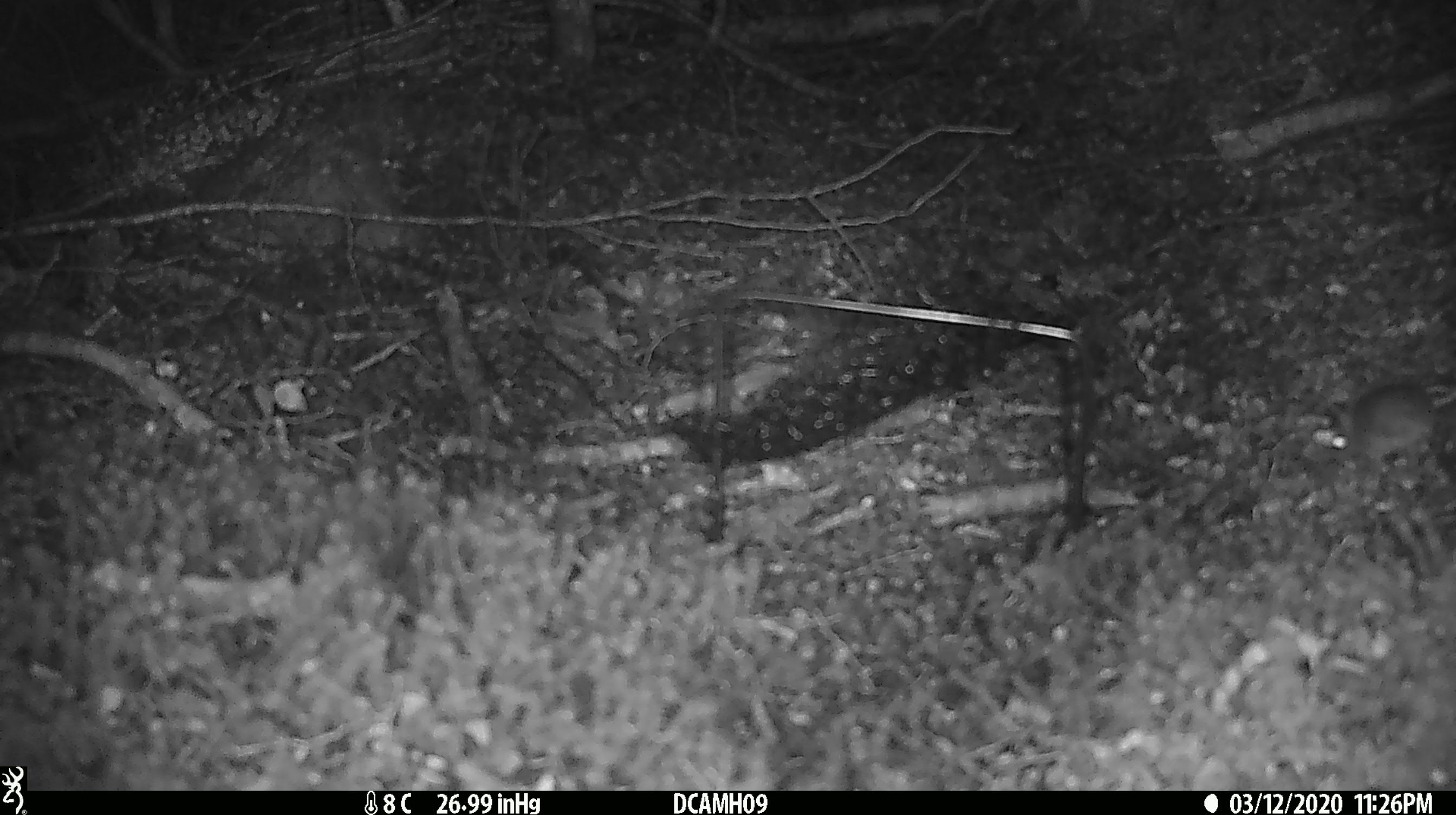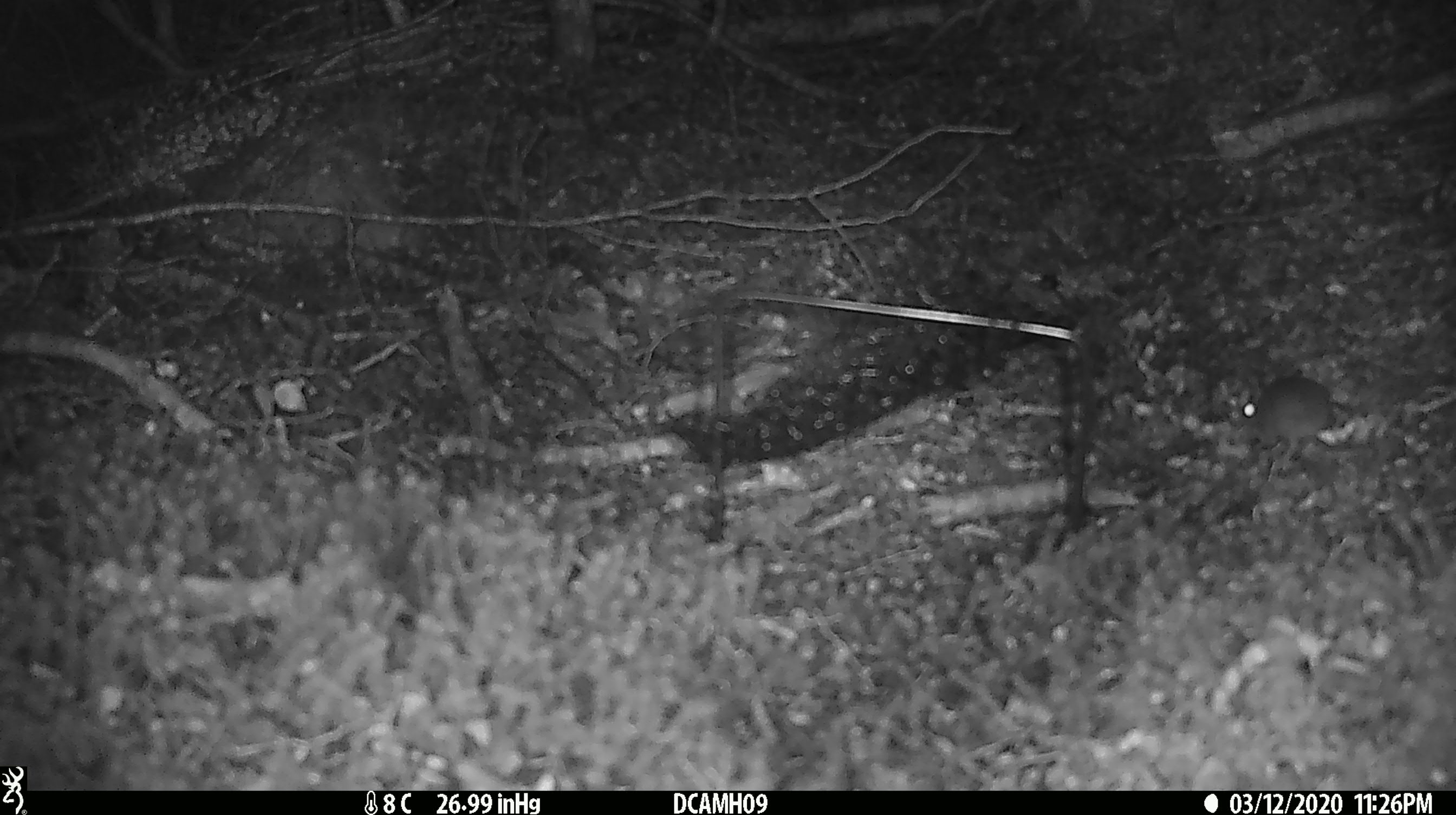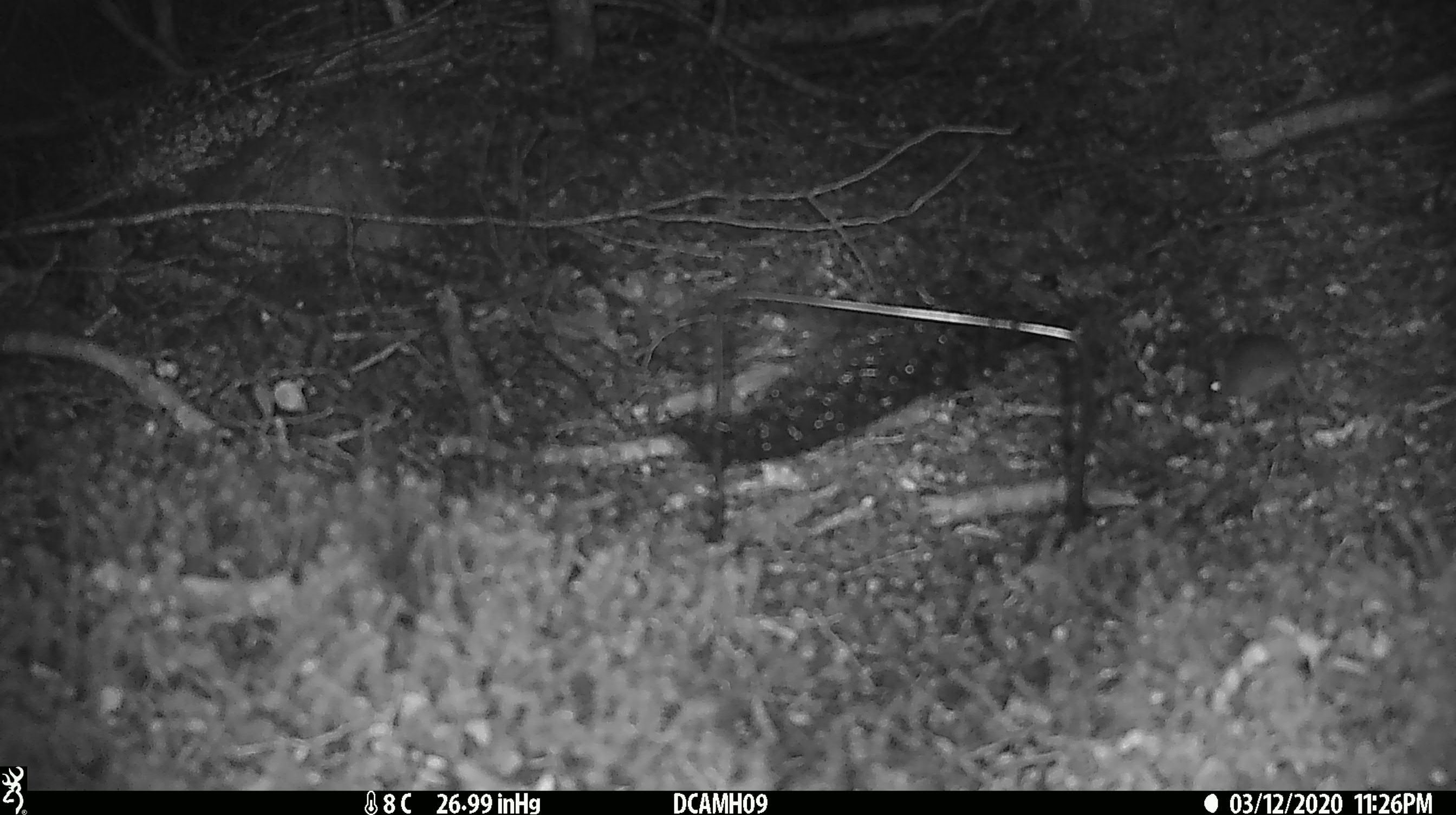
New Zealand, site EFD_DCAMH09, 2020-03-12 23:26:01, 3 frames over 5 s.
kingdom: Animalia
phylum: Chordata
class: Mammalia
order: Rodentia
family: Muridae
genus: Mus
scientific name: Mus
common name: mouse